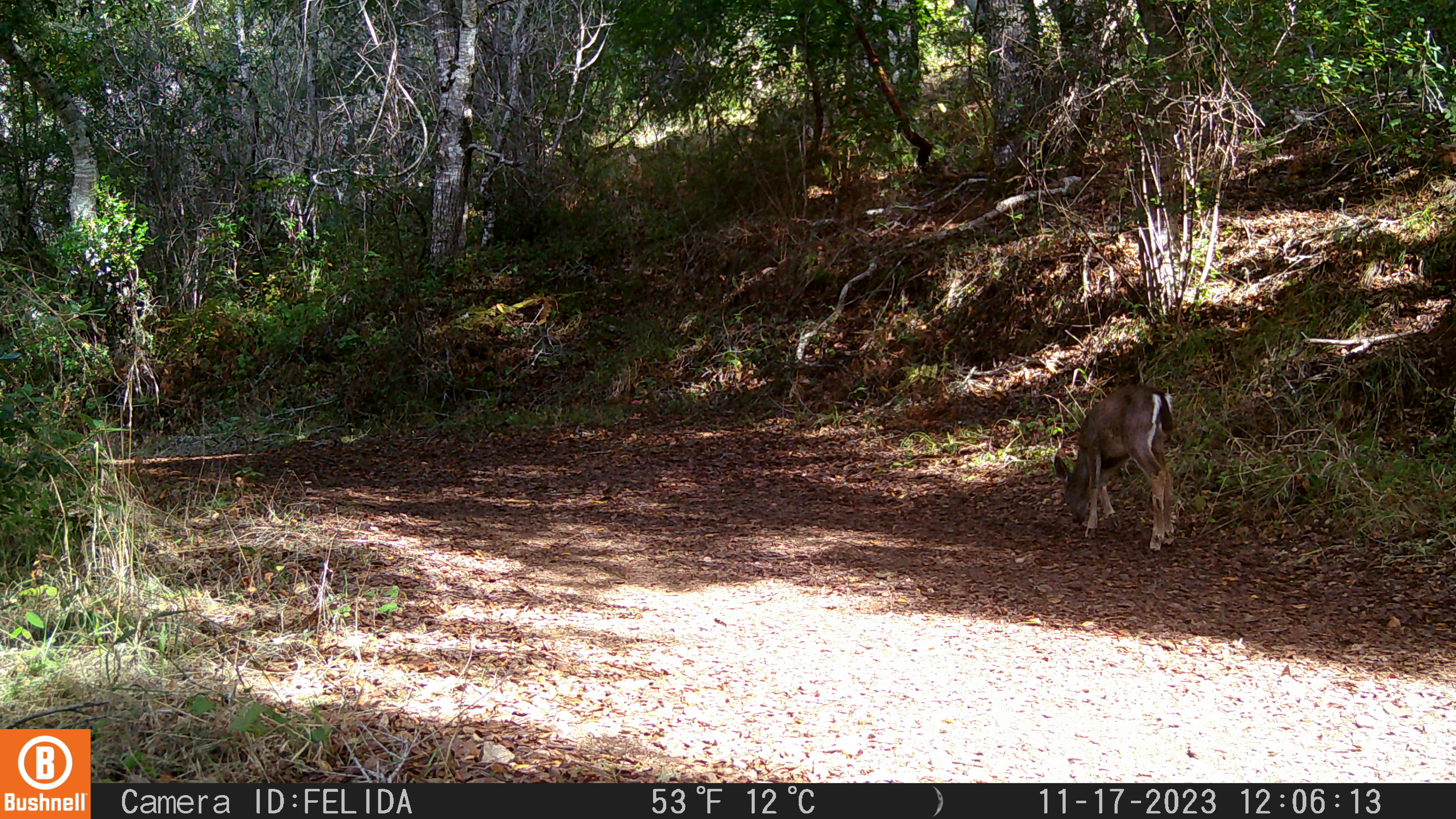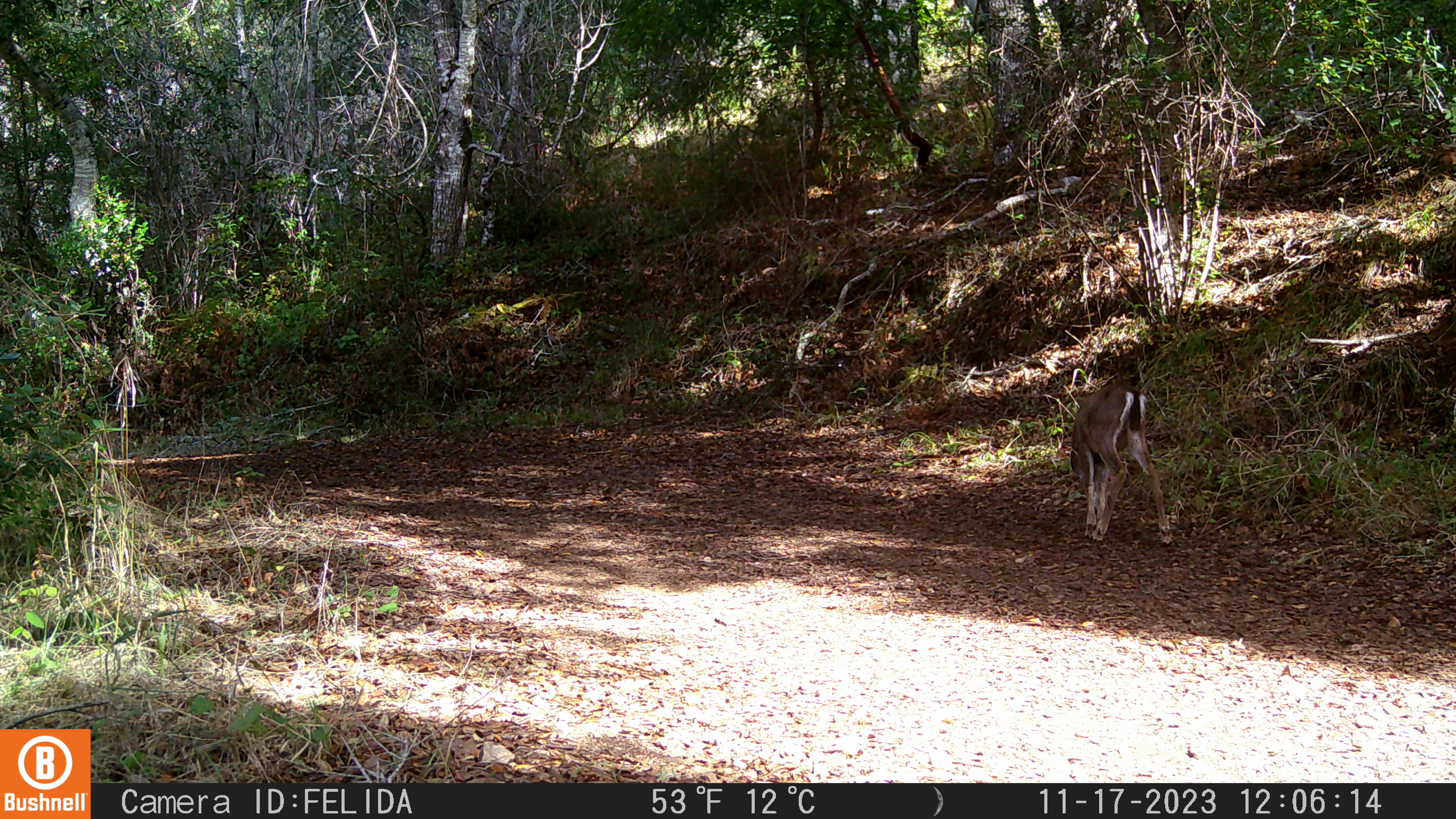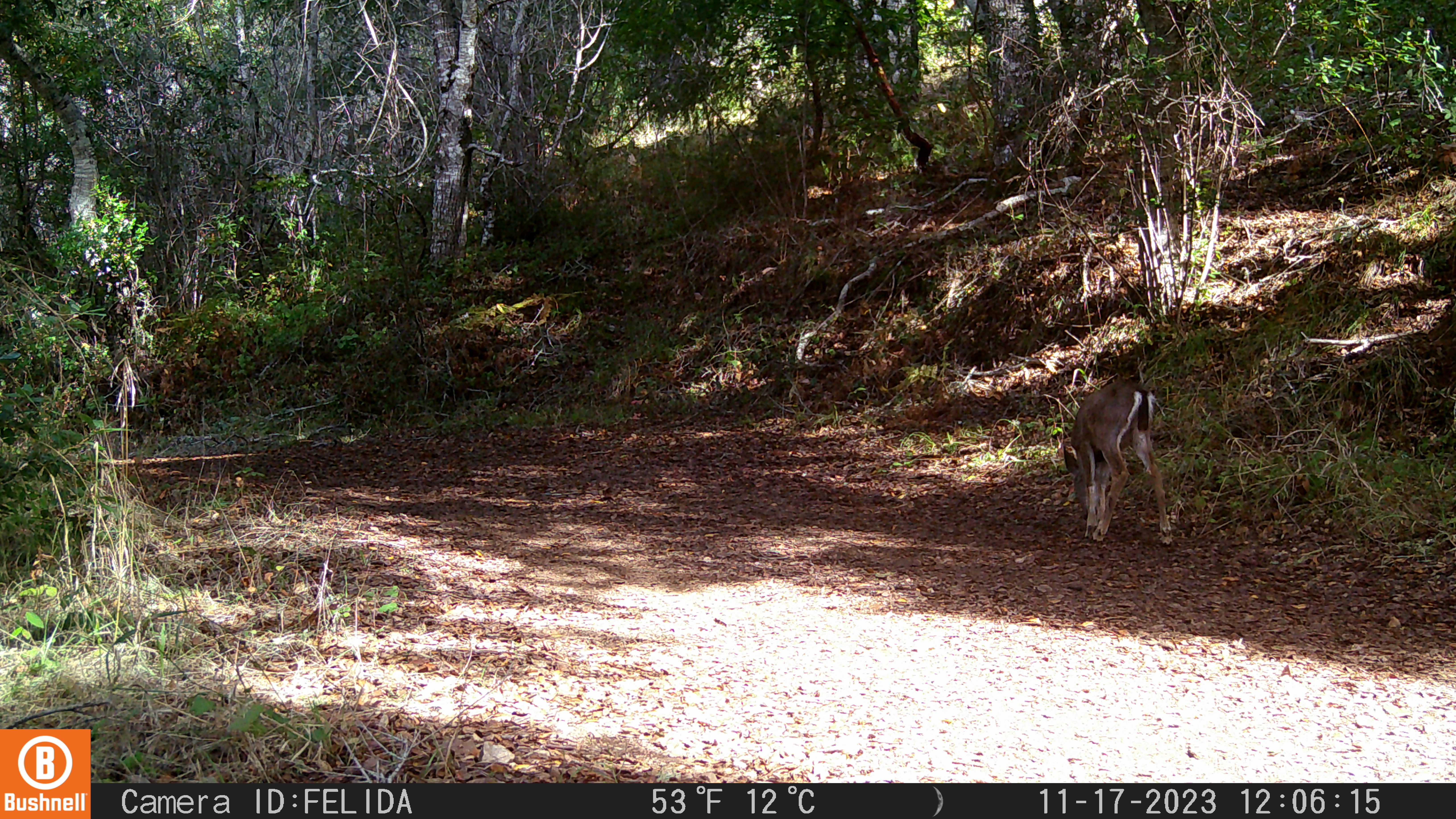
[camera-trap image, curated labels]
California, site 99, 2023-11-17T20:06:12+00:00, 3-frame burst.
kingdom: Animalia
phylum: Chordata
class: Mammalia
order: Artiodactyla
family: Cervidae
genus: Odocoileus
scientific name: Odocoileus hemionus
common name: mule deer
Mule deer (Odocoileus hemionus).